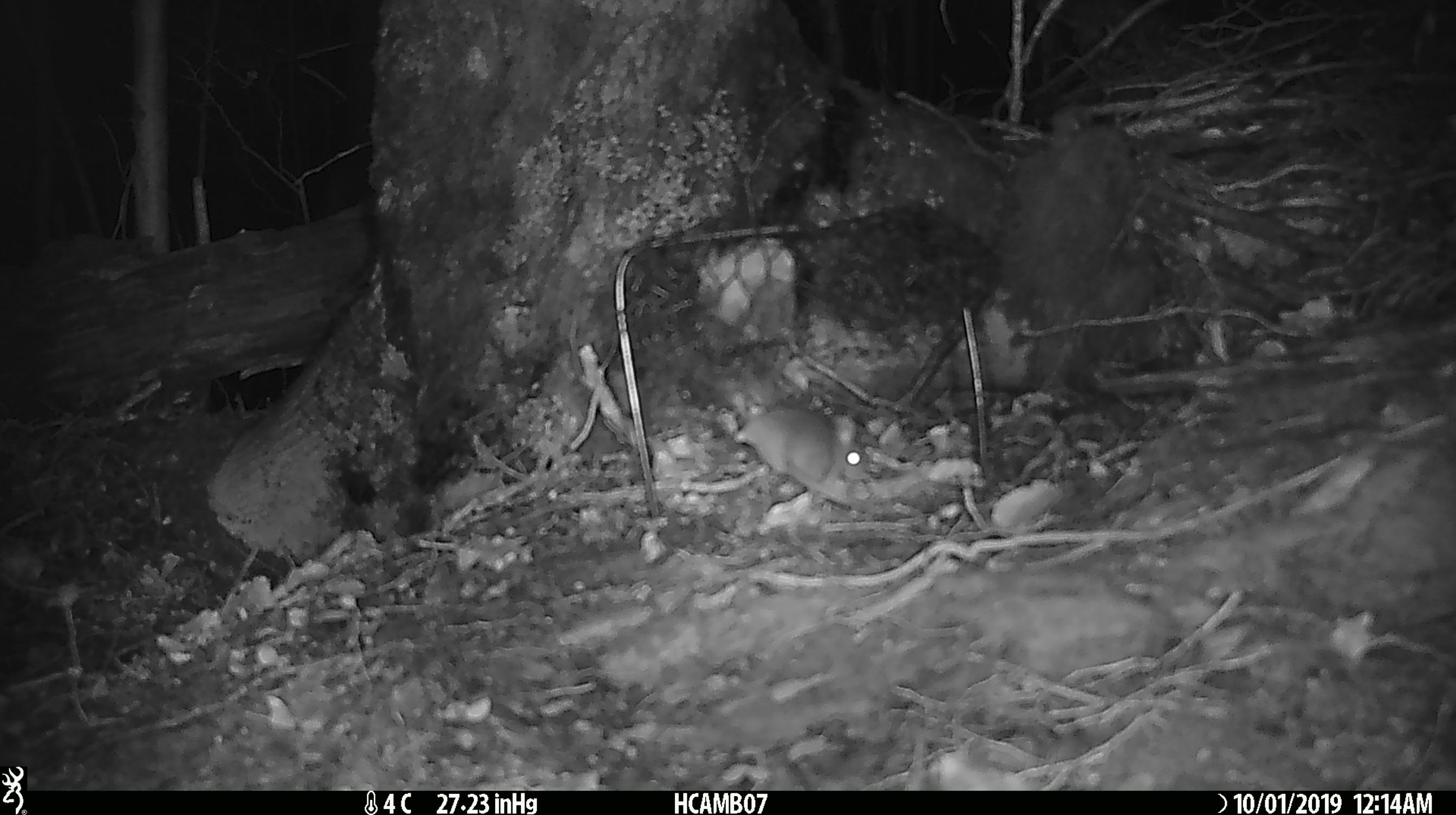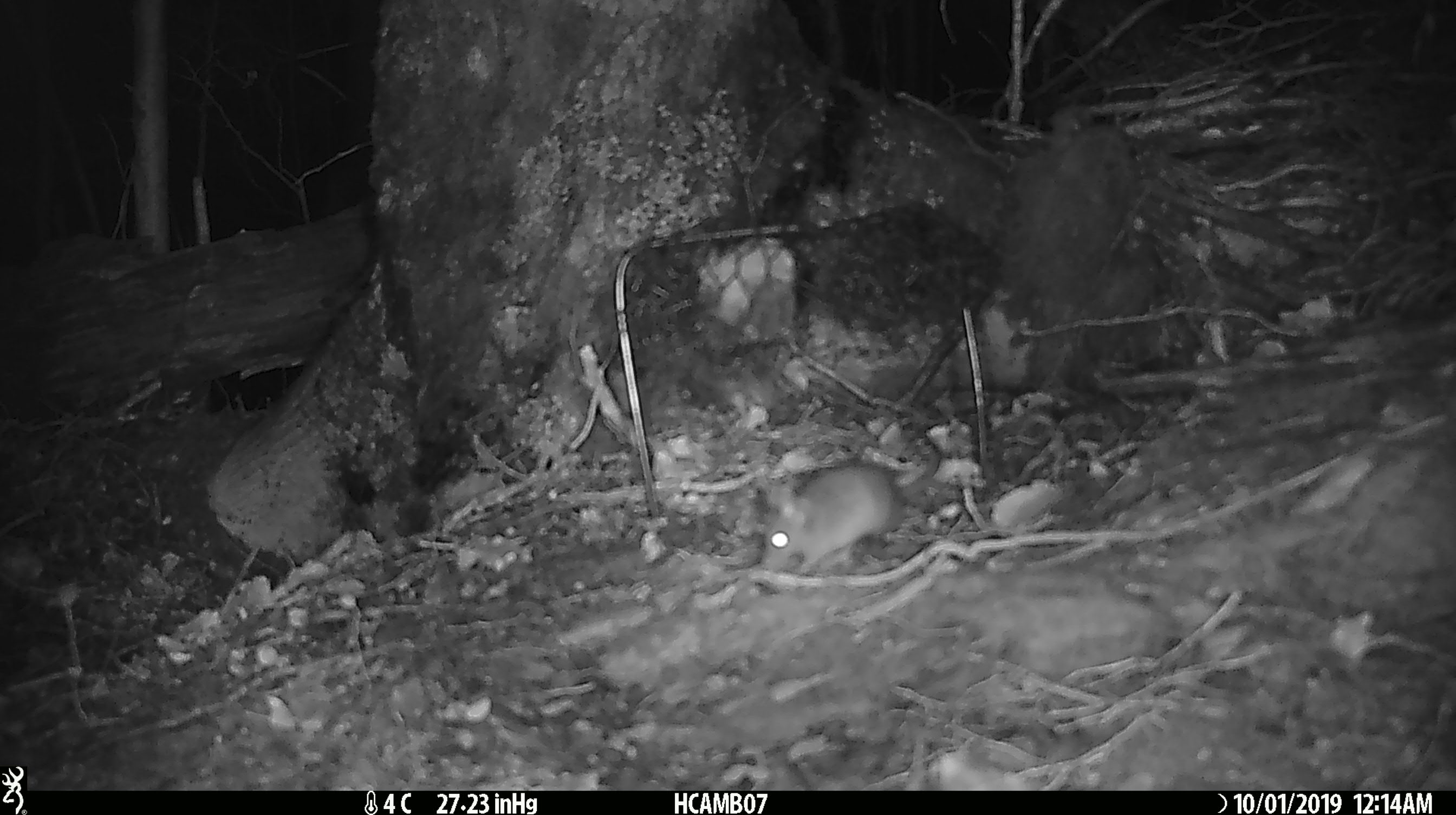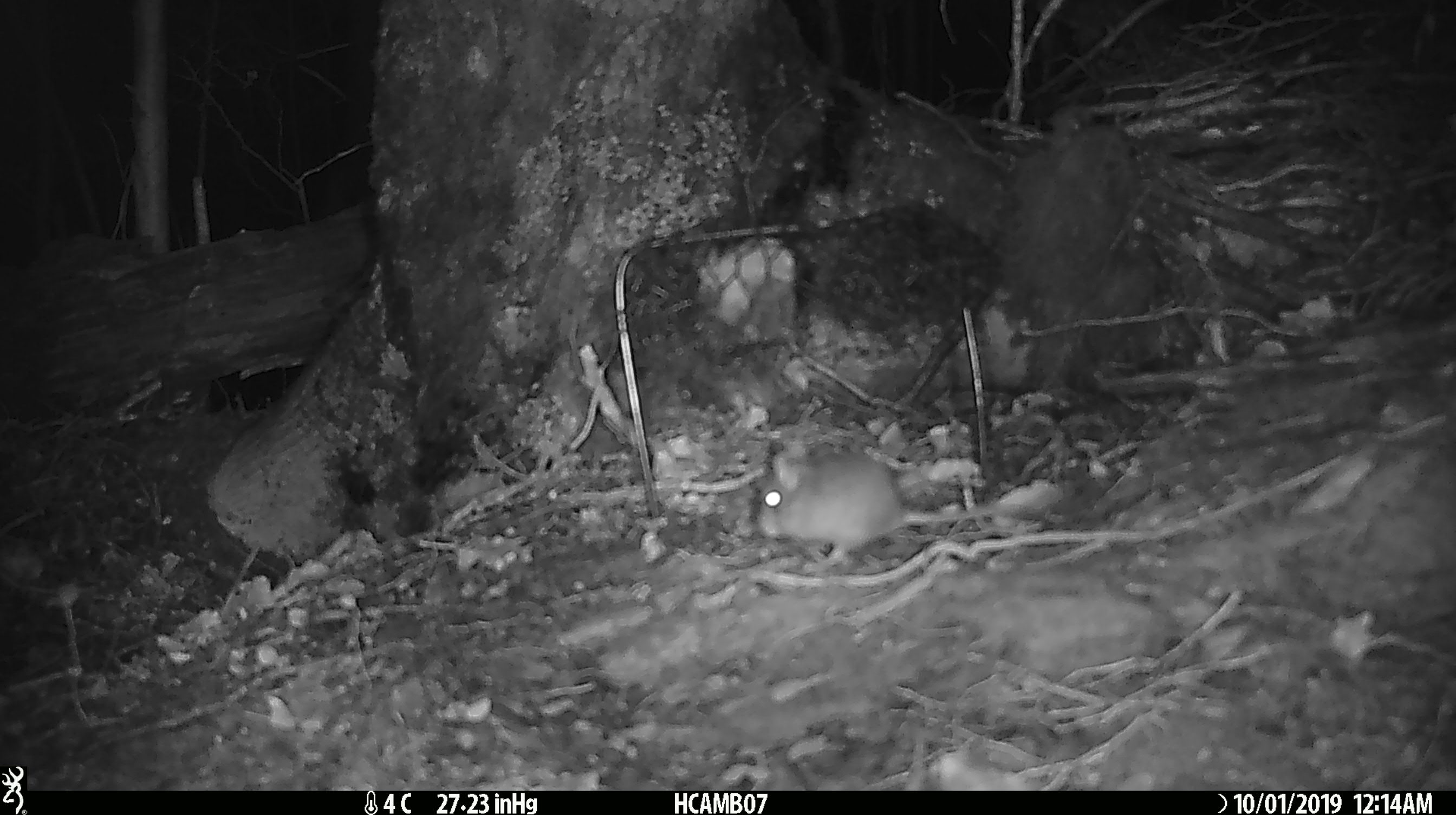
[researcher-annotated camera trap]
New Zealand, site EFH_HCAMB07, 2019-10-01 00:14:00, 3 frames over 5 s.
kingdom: Animalia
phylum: Chordata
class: Mammalia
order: Rodentia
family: Muridae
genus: Mus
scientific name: Mus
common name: mouse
Mouse (Mus).